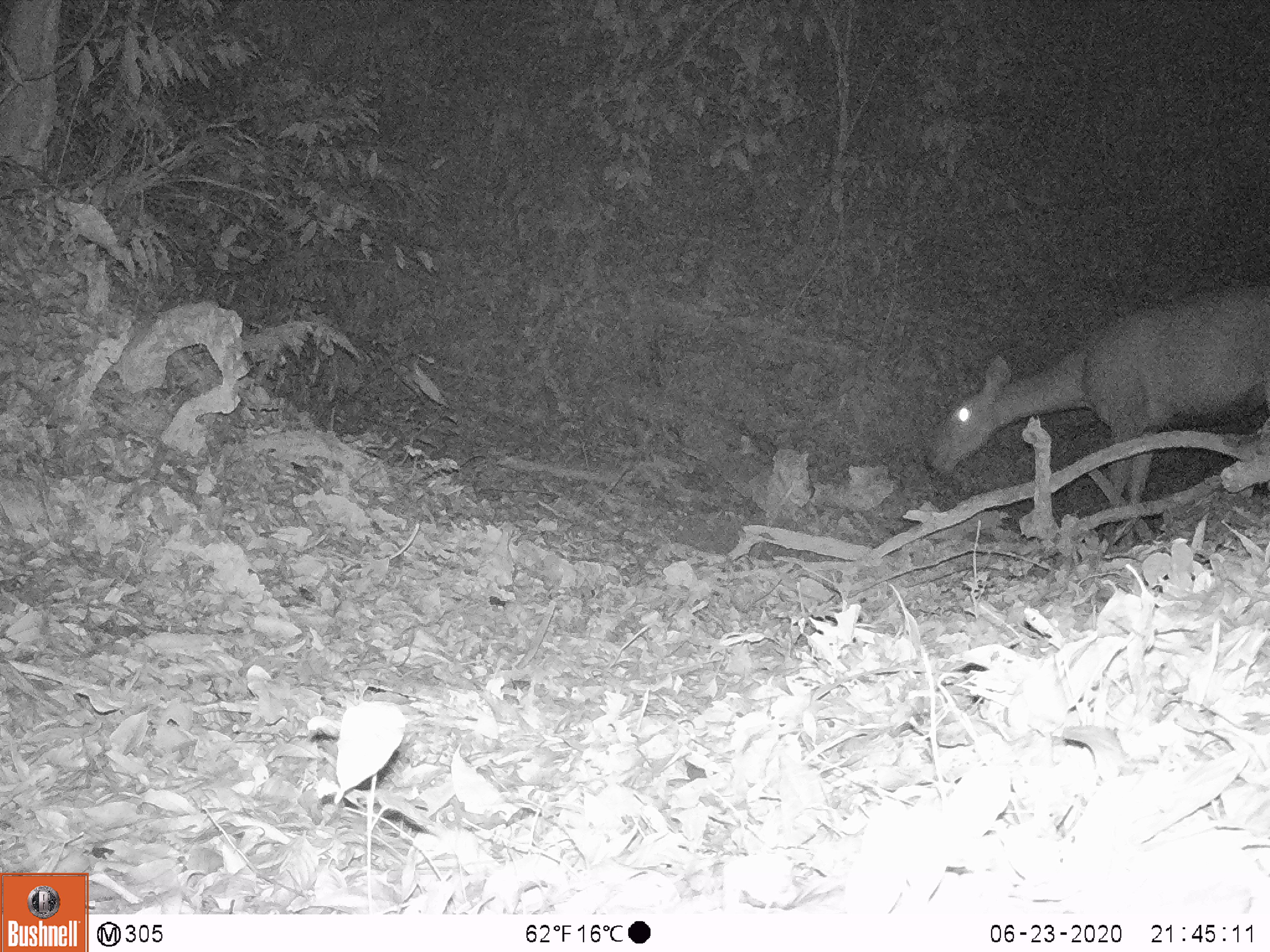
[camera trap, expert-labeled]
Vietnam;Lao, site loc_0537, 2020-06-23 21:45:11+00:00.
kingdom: Animalia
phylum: Chordata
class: Mammalia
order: Artiodactyla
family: Cervidae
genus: Rusa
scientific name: Rusa unicolor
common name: sambar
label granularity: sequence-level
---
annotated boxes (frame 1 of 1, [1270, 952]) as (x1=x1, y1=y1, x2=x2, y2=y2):
sambar: (x1=927, y1=280, x2=1270, y2=546)